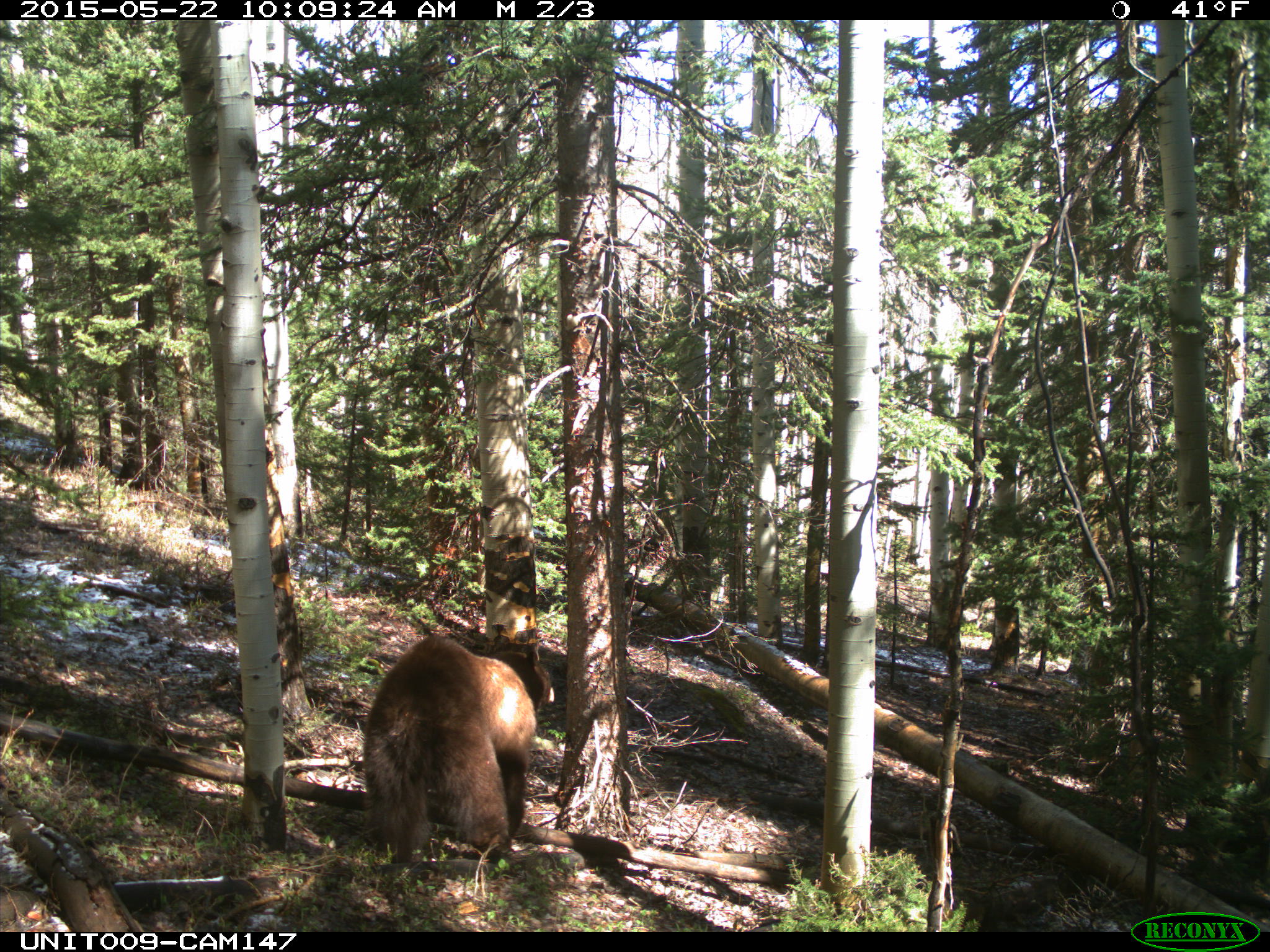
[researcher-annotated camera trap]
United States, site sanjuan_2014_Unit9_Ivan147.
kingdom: Animalia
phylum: Chordata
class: Mammalia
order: Carnivora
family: Ursidae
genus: Ursus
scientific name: Ursus americanus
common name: american black bear